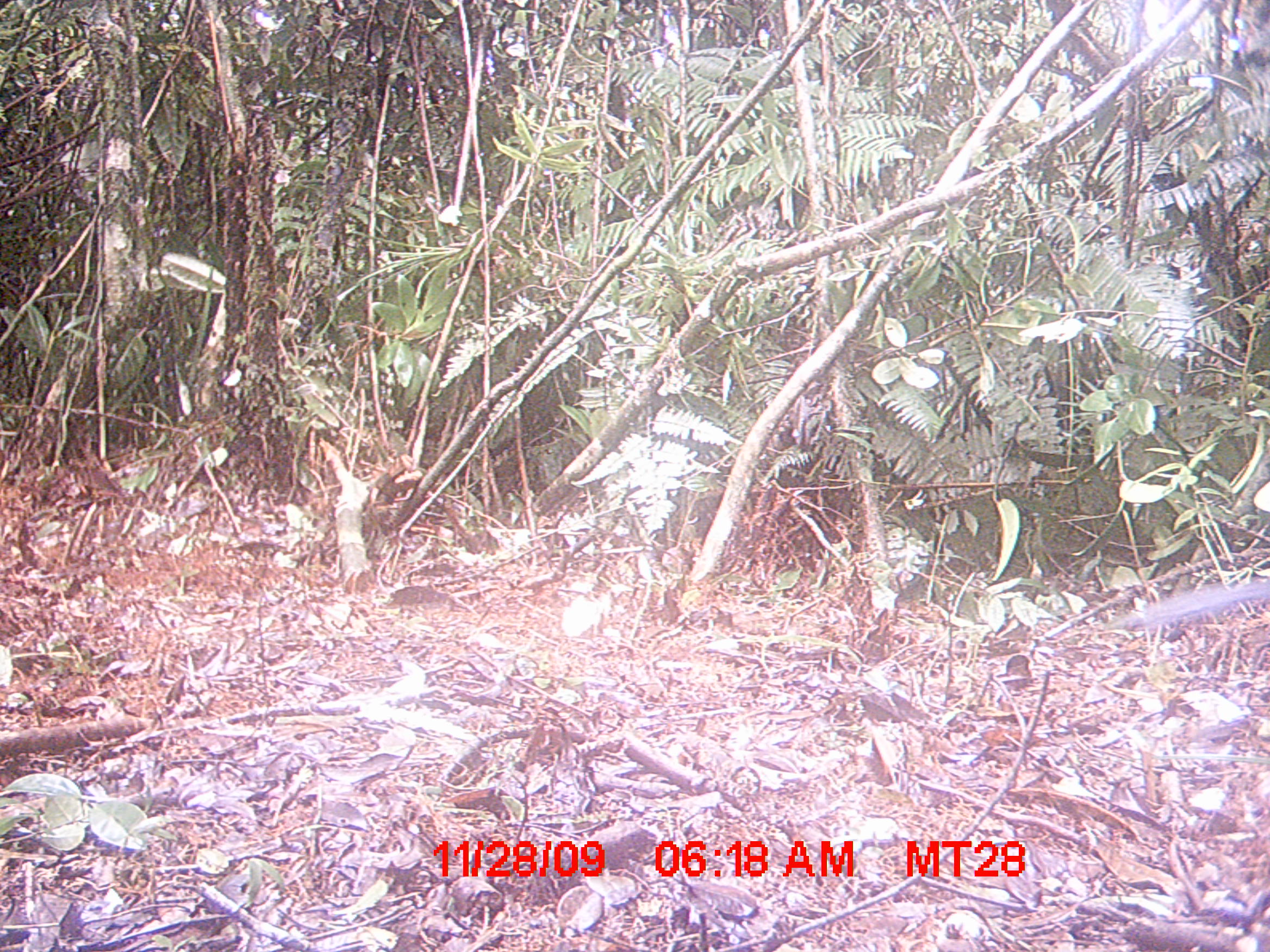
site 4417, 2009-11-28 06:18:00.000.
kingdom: Animalia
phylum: Chordata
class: Aves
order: Cuculiformes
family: Cuculidae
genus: Coua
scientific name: Coua serriana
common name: red-breasted coua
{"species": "Coua serriana (red-breasted coua)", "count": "1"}